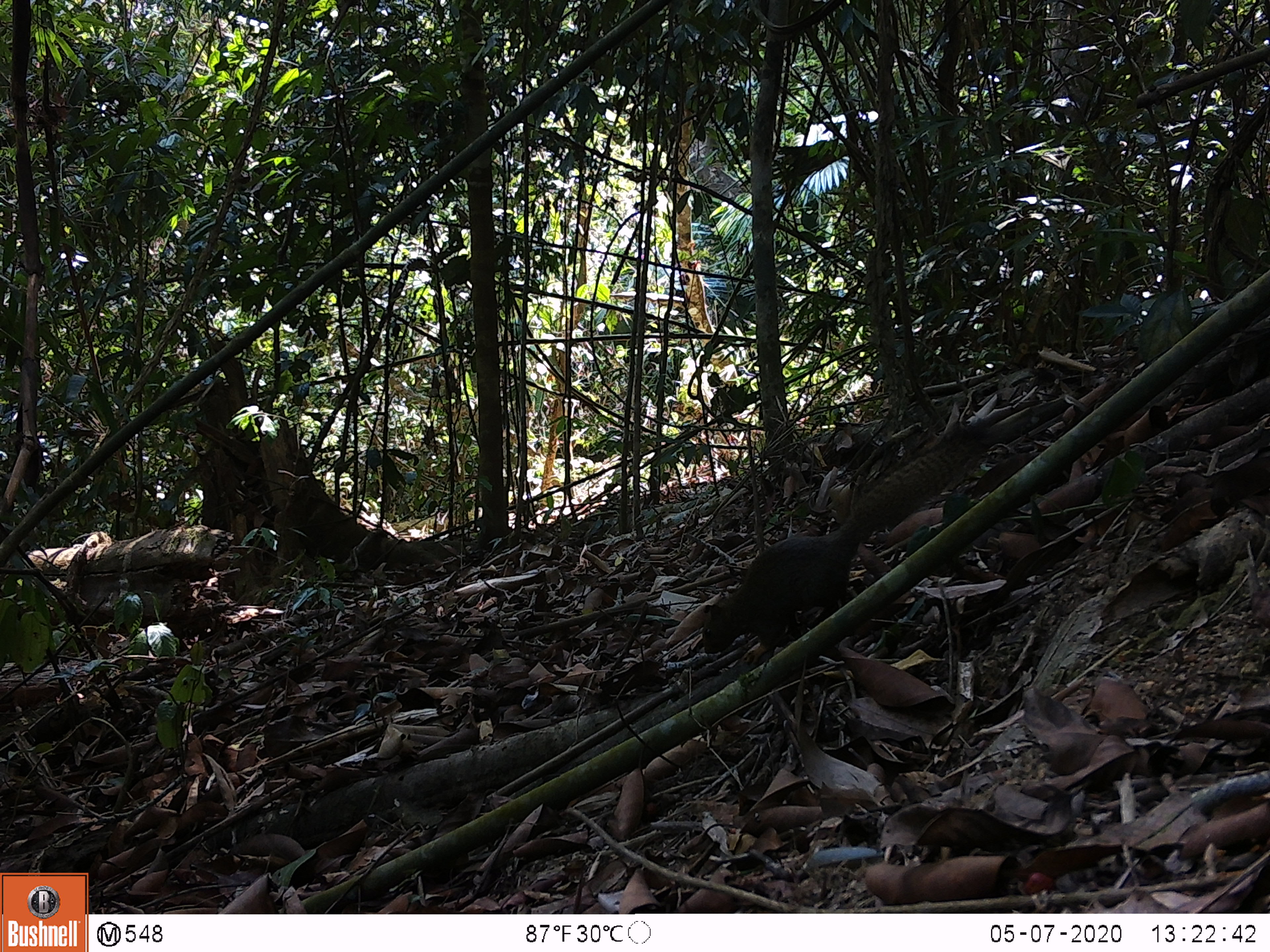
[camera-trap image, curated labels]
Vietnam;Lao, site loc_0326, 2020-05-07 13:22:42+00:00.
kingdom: Animalia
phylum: Chordata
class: Mammalia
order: Rodentia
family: Sciuridae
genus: Callosciurus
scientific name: Callosciurus erythraeus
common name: pallas's squirrel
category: pallass squirrel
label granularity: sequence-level